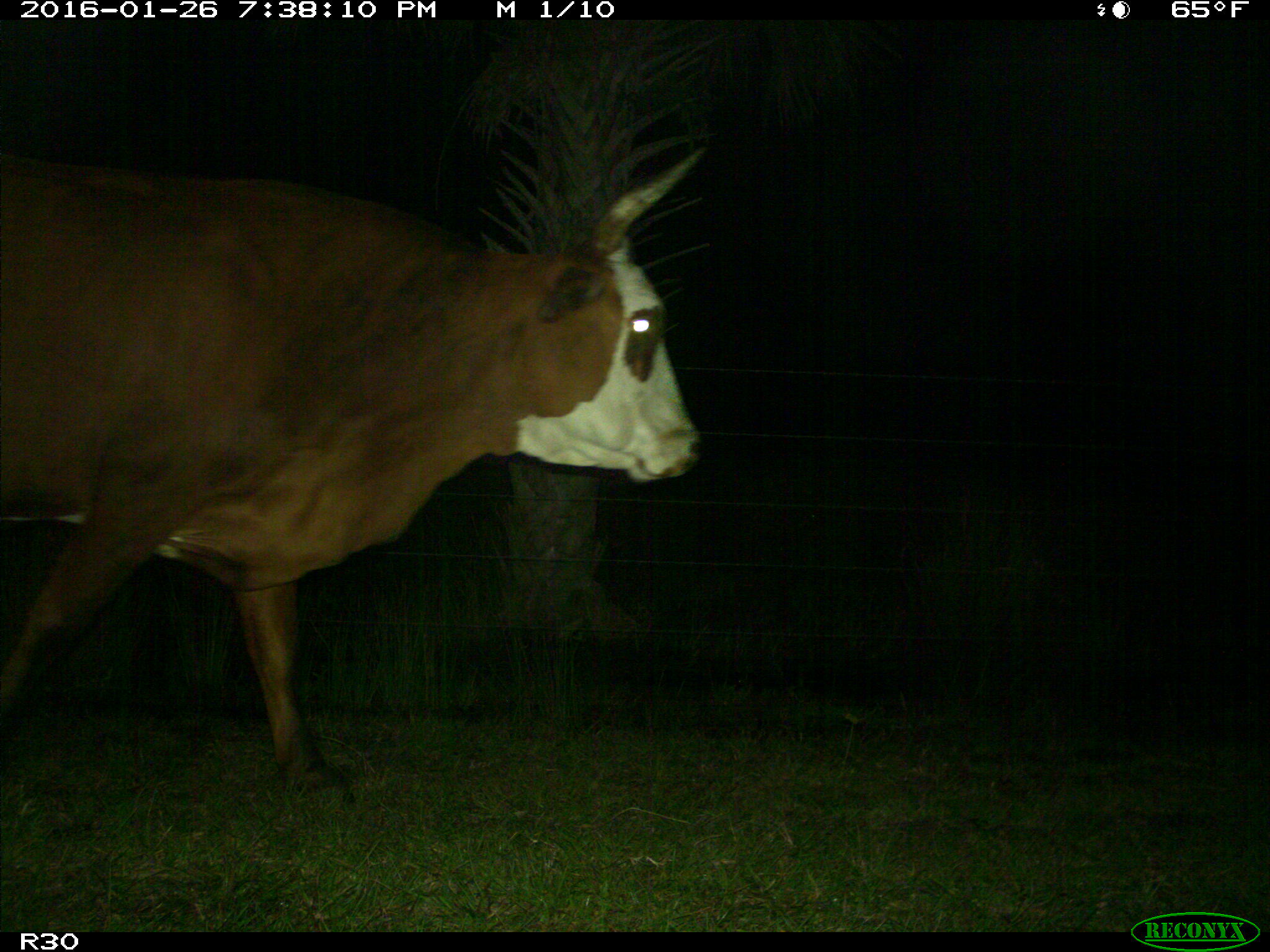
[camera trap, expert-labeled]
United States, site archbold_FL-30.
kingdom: Animalia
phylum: Chordata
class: Mammalia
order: Artiodactyla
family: Bovidae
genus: Bos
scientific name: Bos taurus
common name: domestic cow